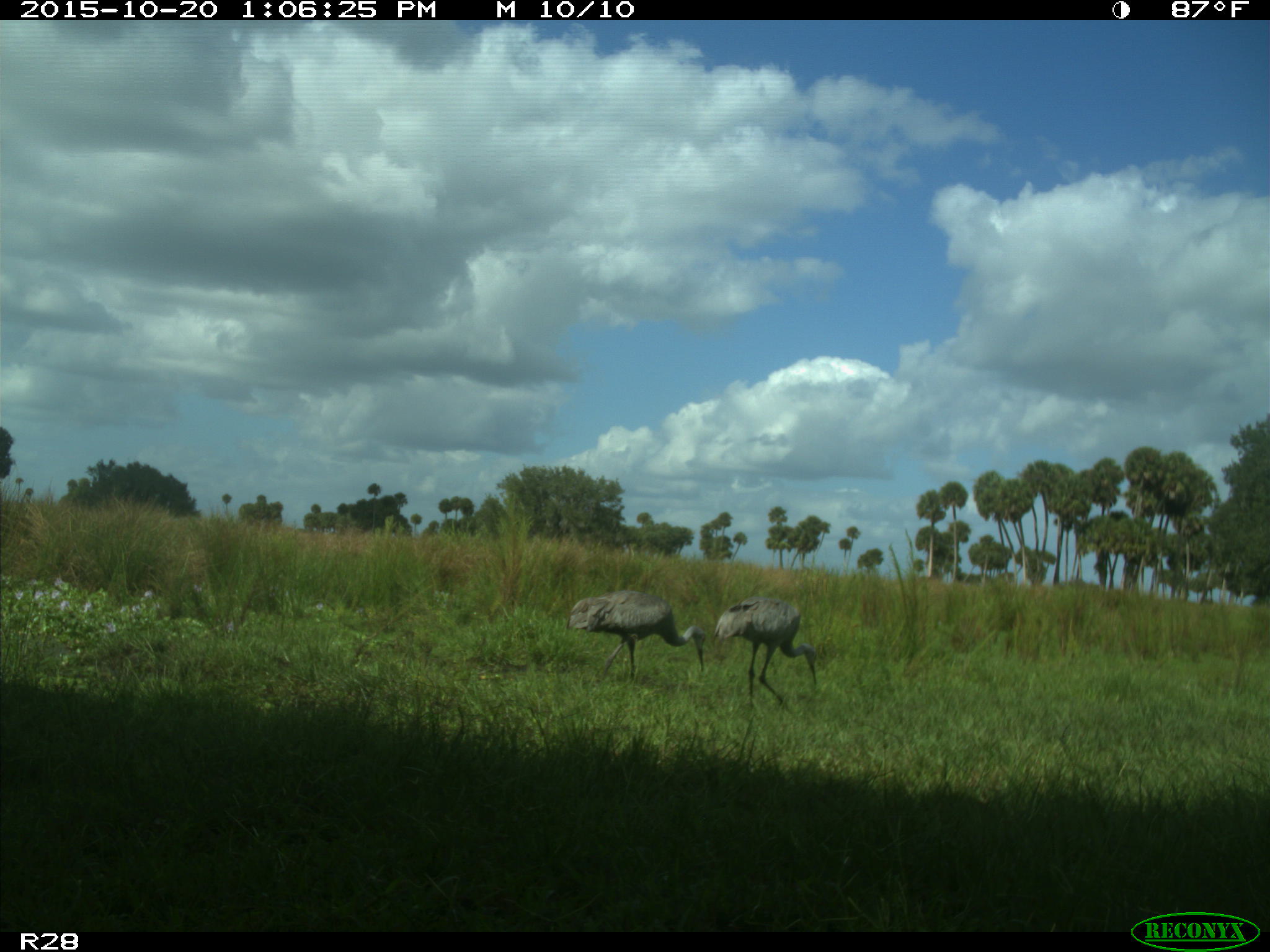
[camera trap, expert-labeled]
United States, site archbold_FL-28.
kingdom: Animalia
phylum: Chordata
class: Aves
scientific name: Aves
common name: birds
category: unidentified bird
Unidentified bird (birds) (Aves).